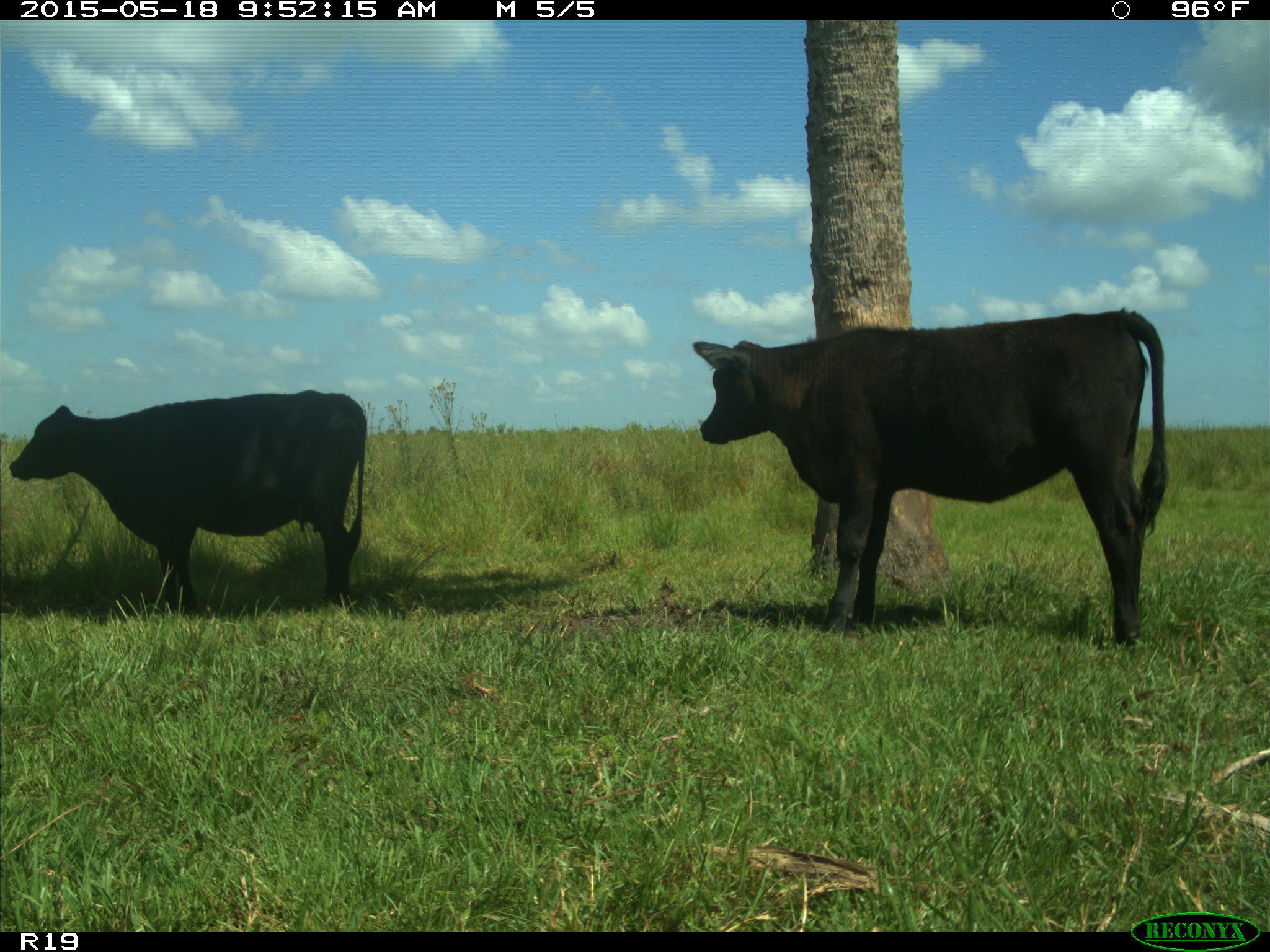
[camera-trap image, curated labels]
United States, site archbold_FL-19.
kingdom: Animalia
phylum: Chordata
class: Mammalia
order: Artiodactyla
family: Bovidae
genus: Bos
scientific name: Bos taurus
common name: domestic cow